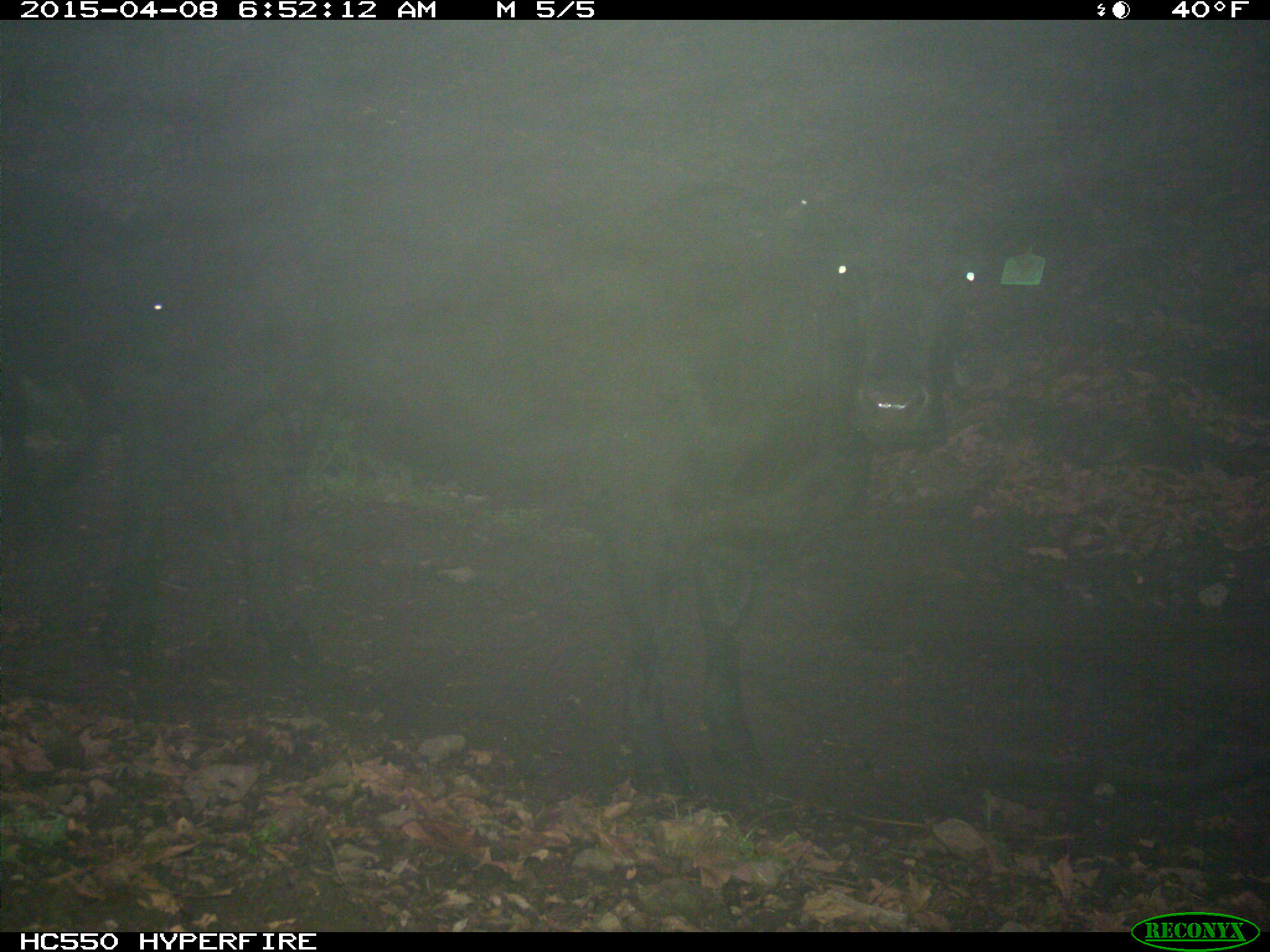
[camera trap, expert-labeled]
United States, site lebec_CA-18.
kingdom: Animalia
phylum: Chordata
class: Mammalia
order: Artiodactyla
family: Bovidae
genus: Bos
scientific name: Bos taurus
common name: domestic cow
Bos taurus (domestic cow).